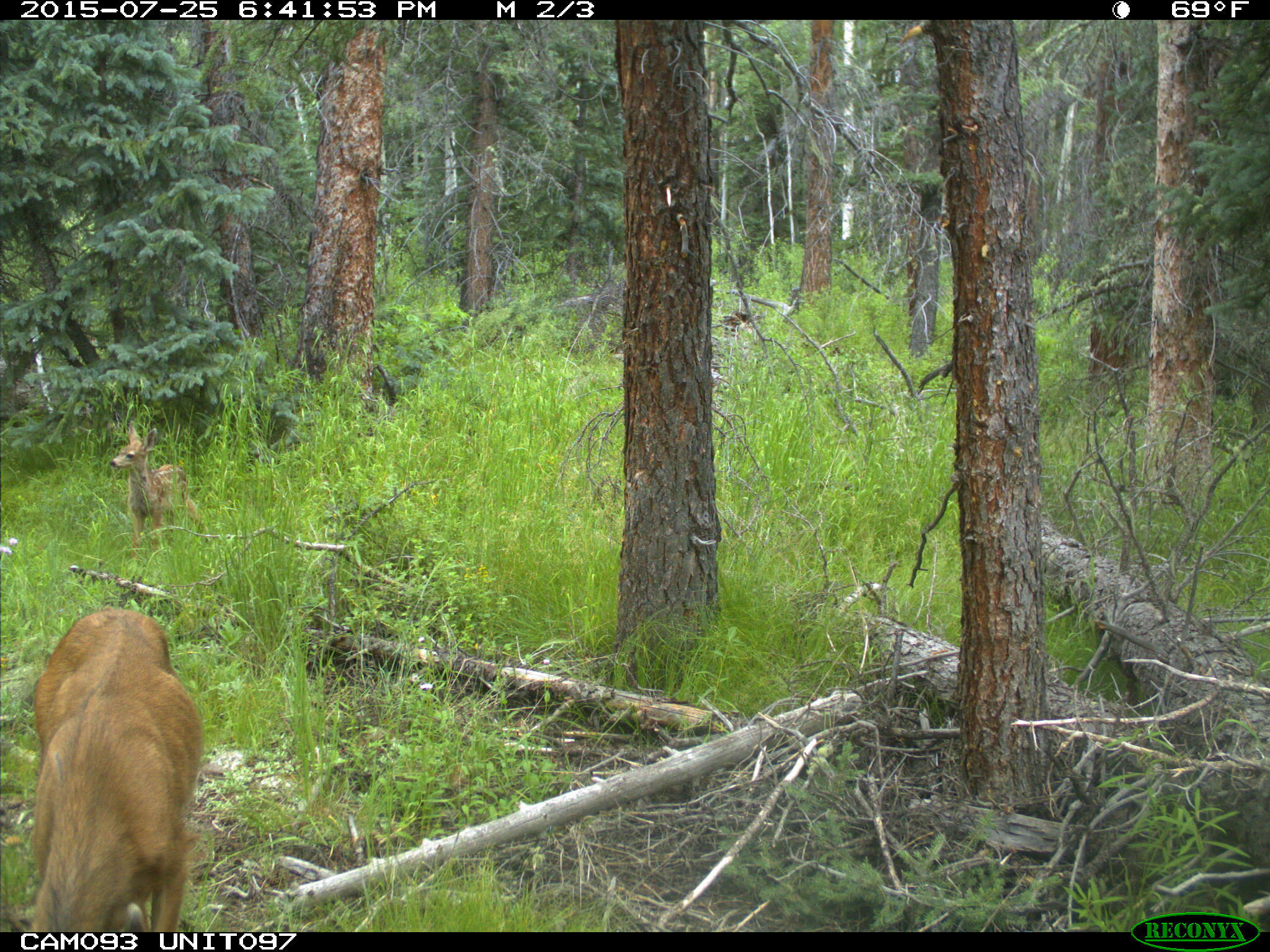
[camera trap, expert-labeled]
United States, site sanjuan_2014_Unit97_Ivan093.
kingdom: Animalia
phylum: Chordata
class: Mammalia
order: Artiodactyla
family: Cervidae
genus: Odocoileus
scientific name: Odocoileus hemionus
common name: mule deer